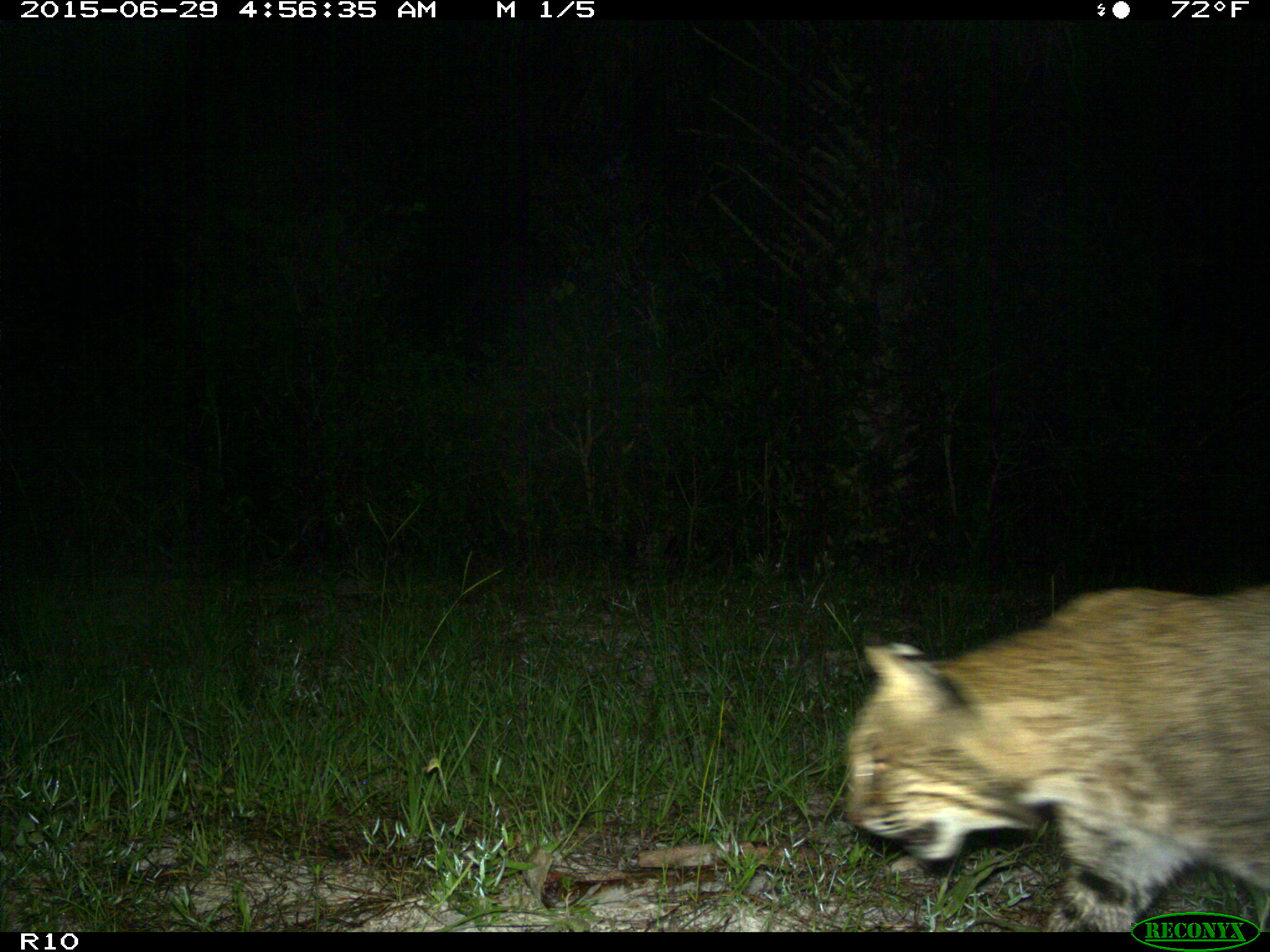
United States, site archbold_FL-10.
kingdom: Animalia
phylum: Chordata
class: Mammalia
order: Carnivora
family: Felidae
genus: Lynx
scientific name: Lynx rufus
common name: bobcat